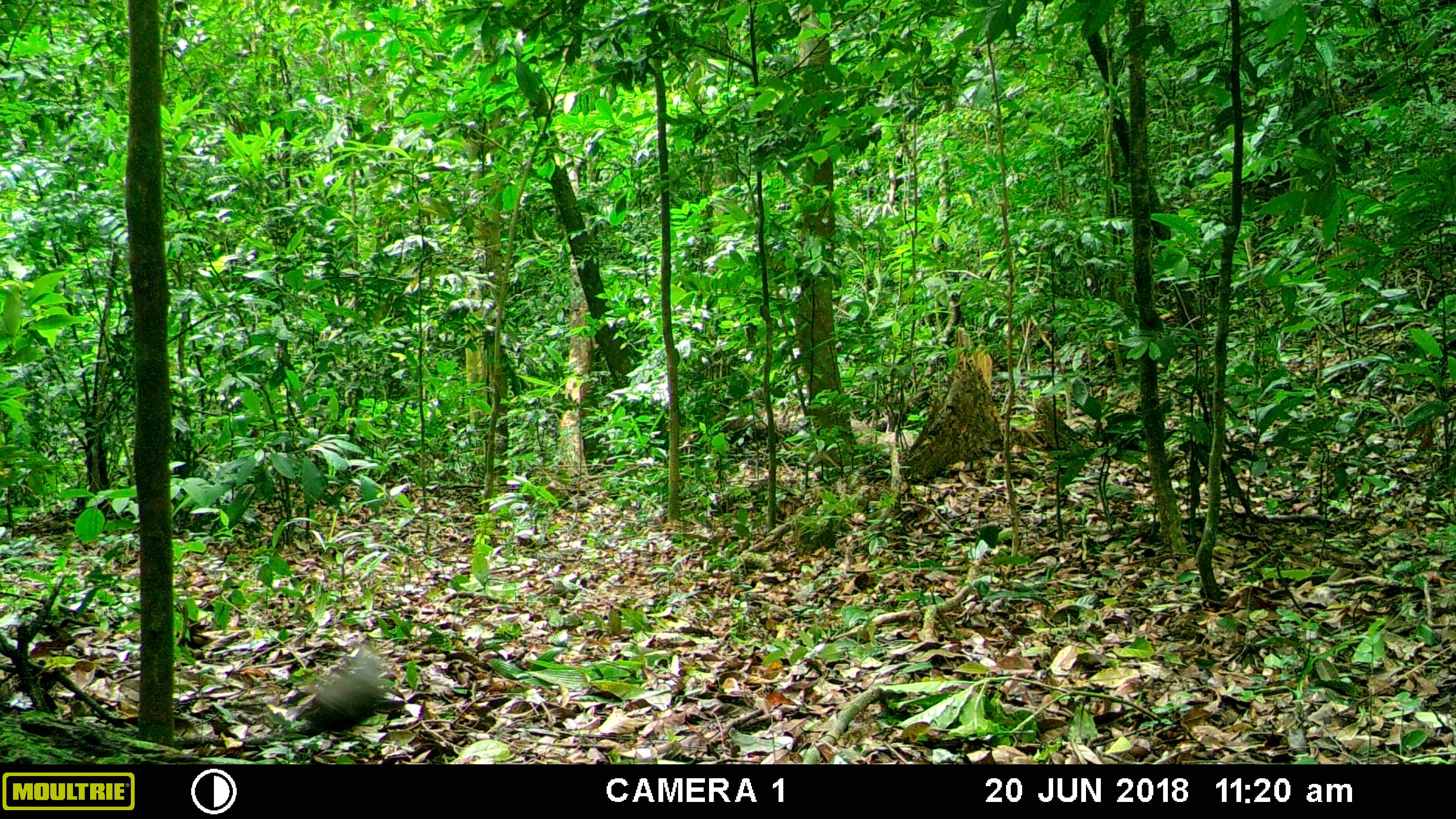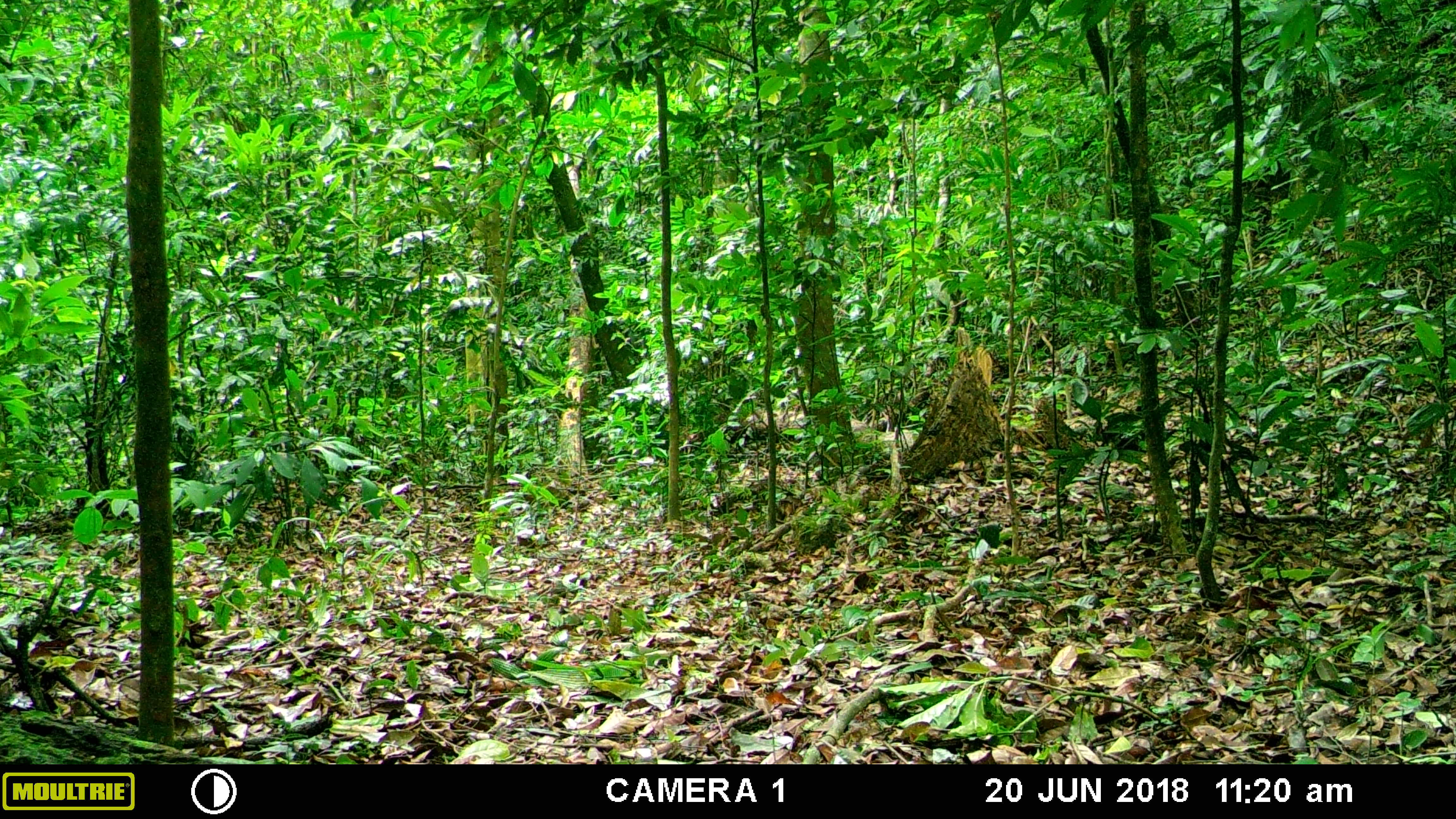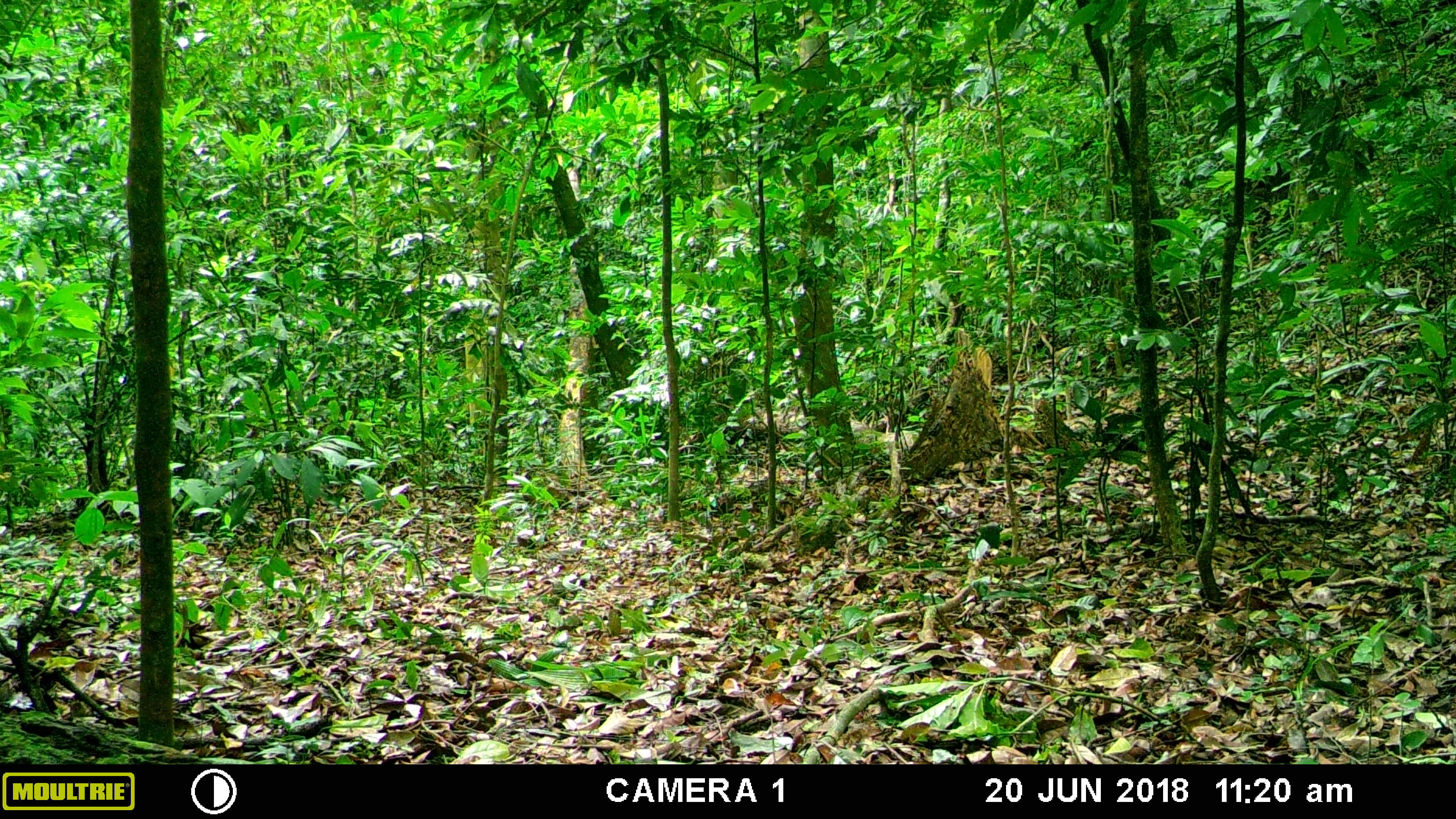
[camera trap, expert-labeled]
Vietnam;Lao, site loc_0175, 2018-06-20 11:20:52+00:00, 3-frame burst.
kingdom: Animalia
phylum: Chordata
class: Mammalia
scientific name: Mammalia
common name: mammal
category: unidentified small mammal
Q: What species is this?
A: Unidentified small mammal (mammal) (Mammalia).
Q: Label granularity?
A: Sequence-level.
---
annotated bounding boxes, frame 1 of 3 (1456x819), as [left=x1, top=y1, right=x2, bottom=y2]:
unidentified small mammal: [left=299, top=649, right=386, bottom=732]